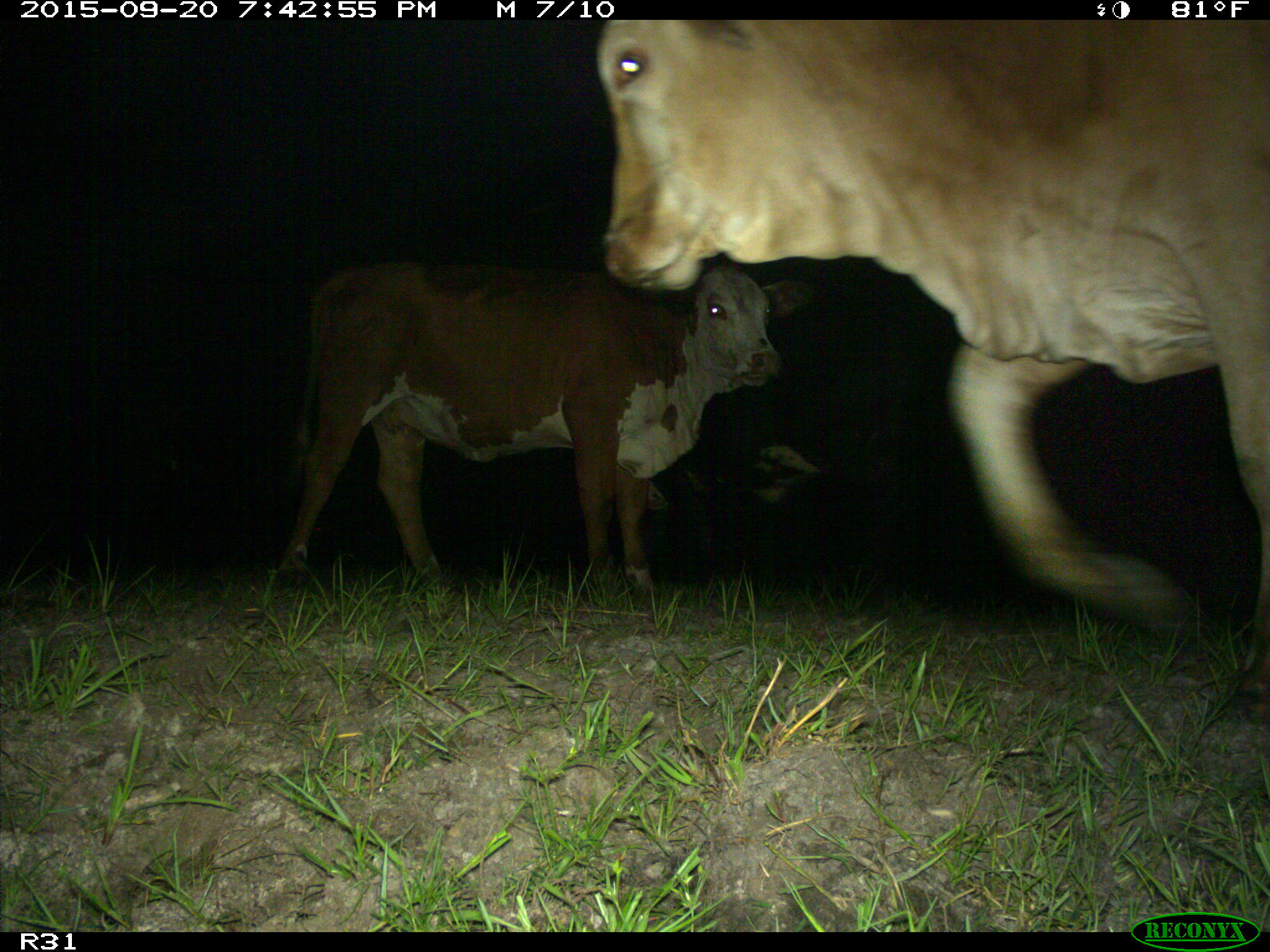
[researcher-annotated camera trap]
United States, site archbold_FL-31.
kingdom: Animalia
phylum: Chordata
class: Mammalia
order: Artiodactyla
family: Bovidae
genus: Bos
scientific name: Bos taurus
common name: domestic cow